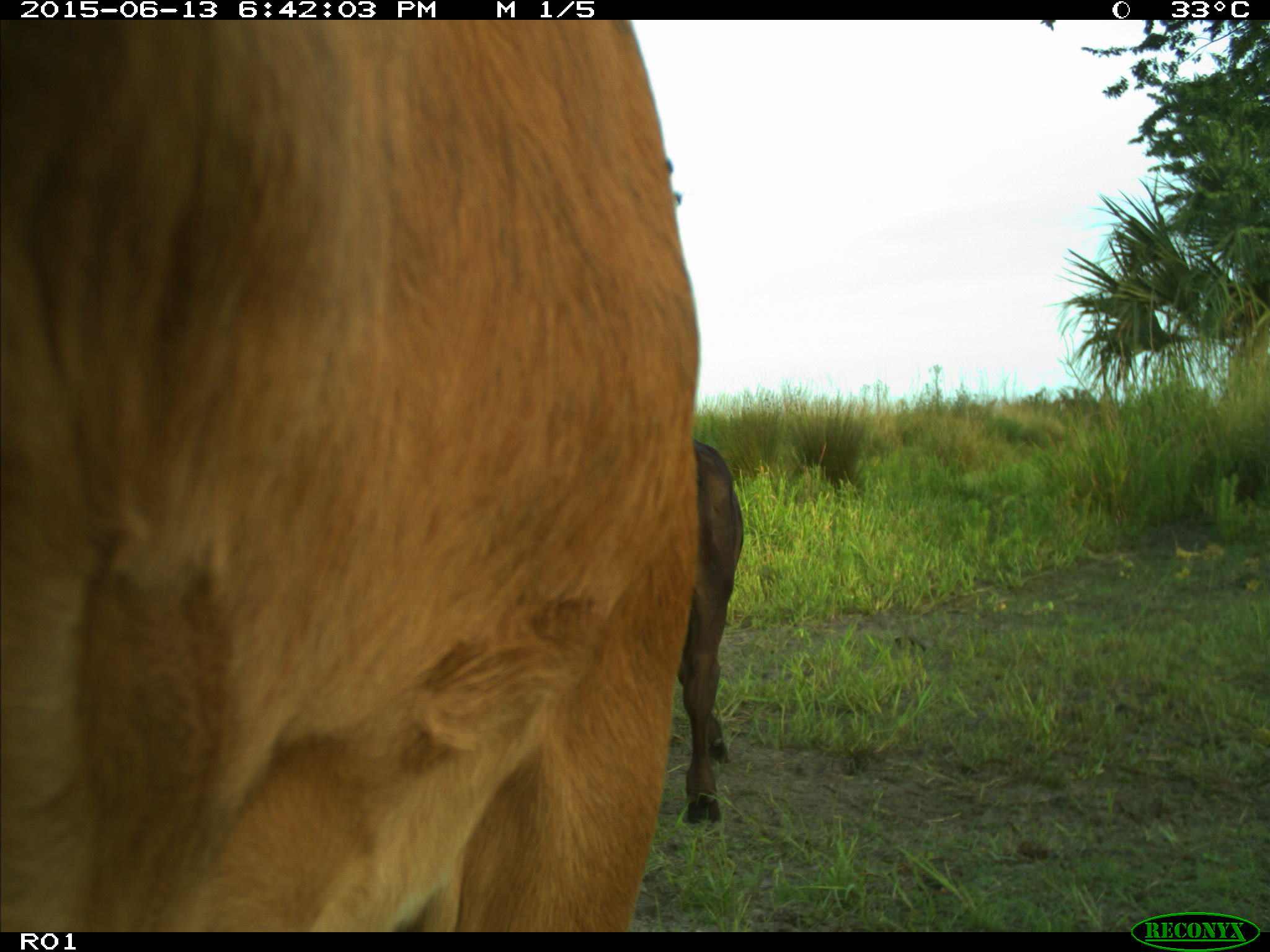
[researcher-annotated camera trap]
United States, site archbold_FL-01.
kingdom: Animalia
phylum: Chordata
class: Mammalia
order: Artiodactyla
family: Bovidae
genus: Bos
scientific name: Bos taurus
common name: domestic cow